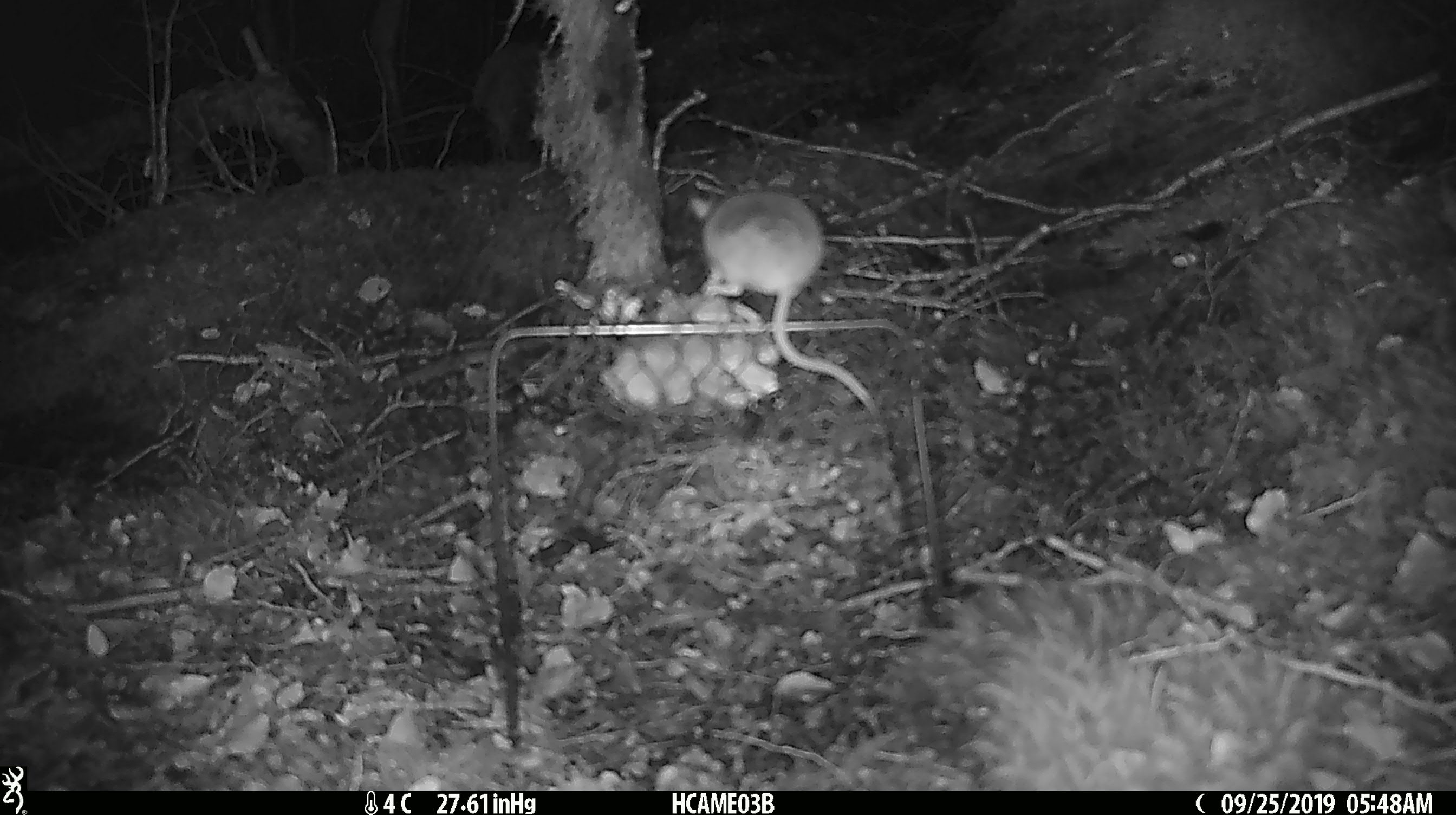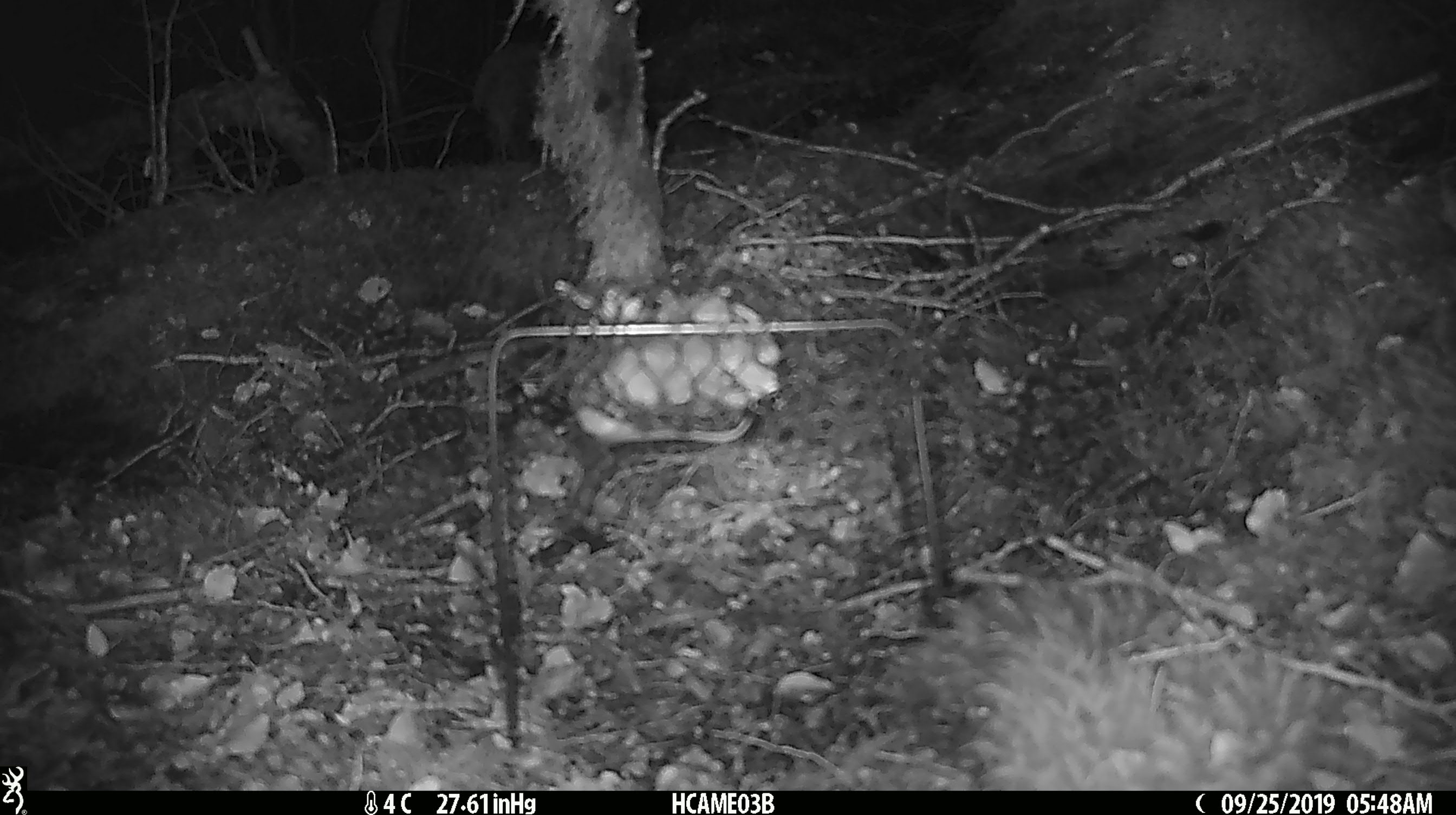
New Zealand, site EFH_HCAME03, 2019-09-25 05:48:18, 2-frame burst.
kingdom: Animalia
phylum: Chordata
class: Mammalia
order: Rodentia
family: Muridae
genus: Mus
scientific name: Mus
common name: mouse